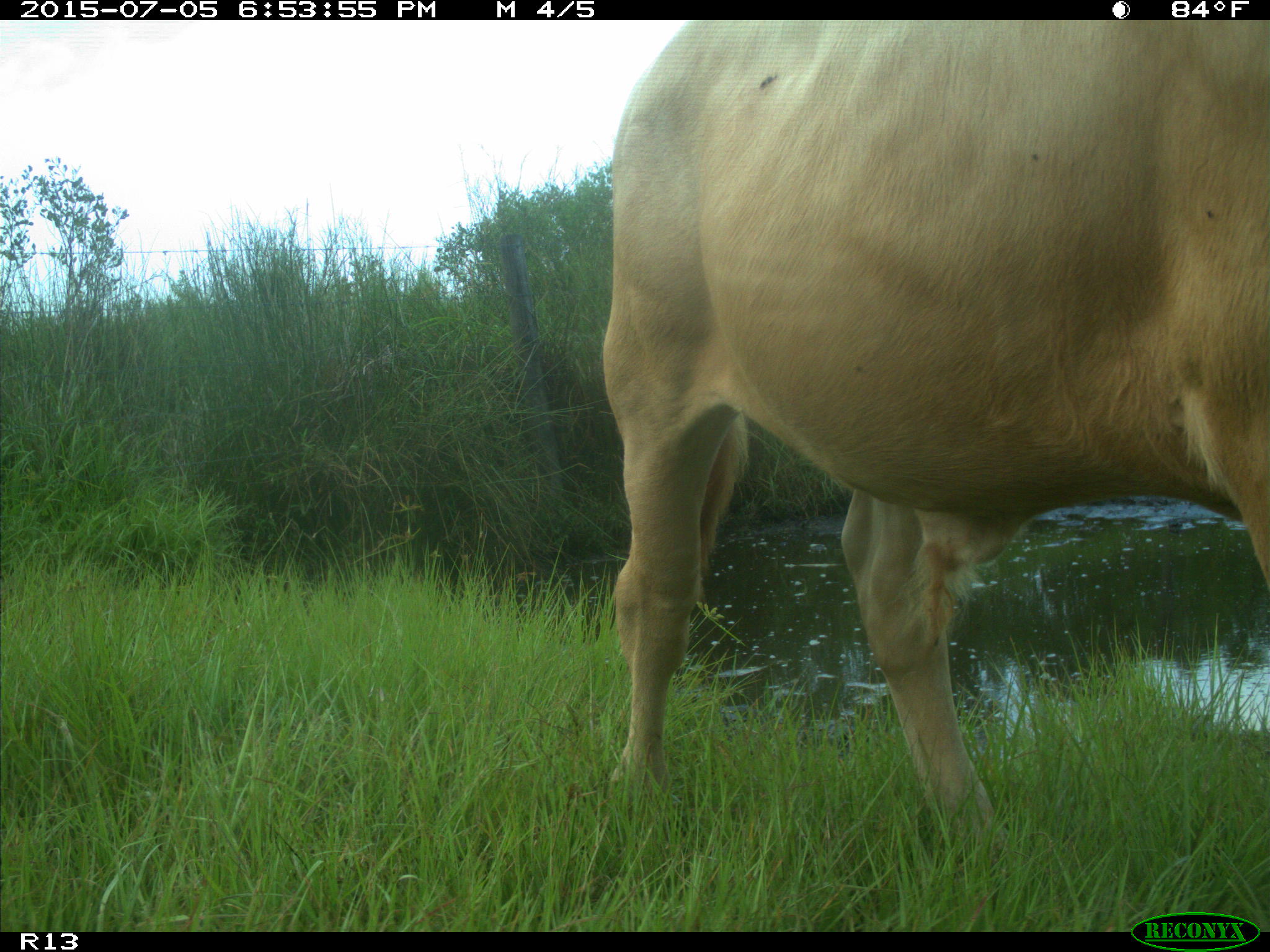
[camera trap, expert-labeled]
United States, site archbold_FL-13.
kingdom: Animalia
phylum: Chordata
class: Mammalia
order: Artiodactyla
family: Bovidae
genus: Bos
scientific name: Bos taurus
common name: domestic cow